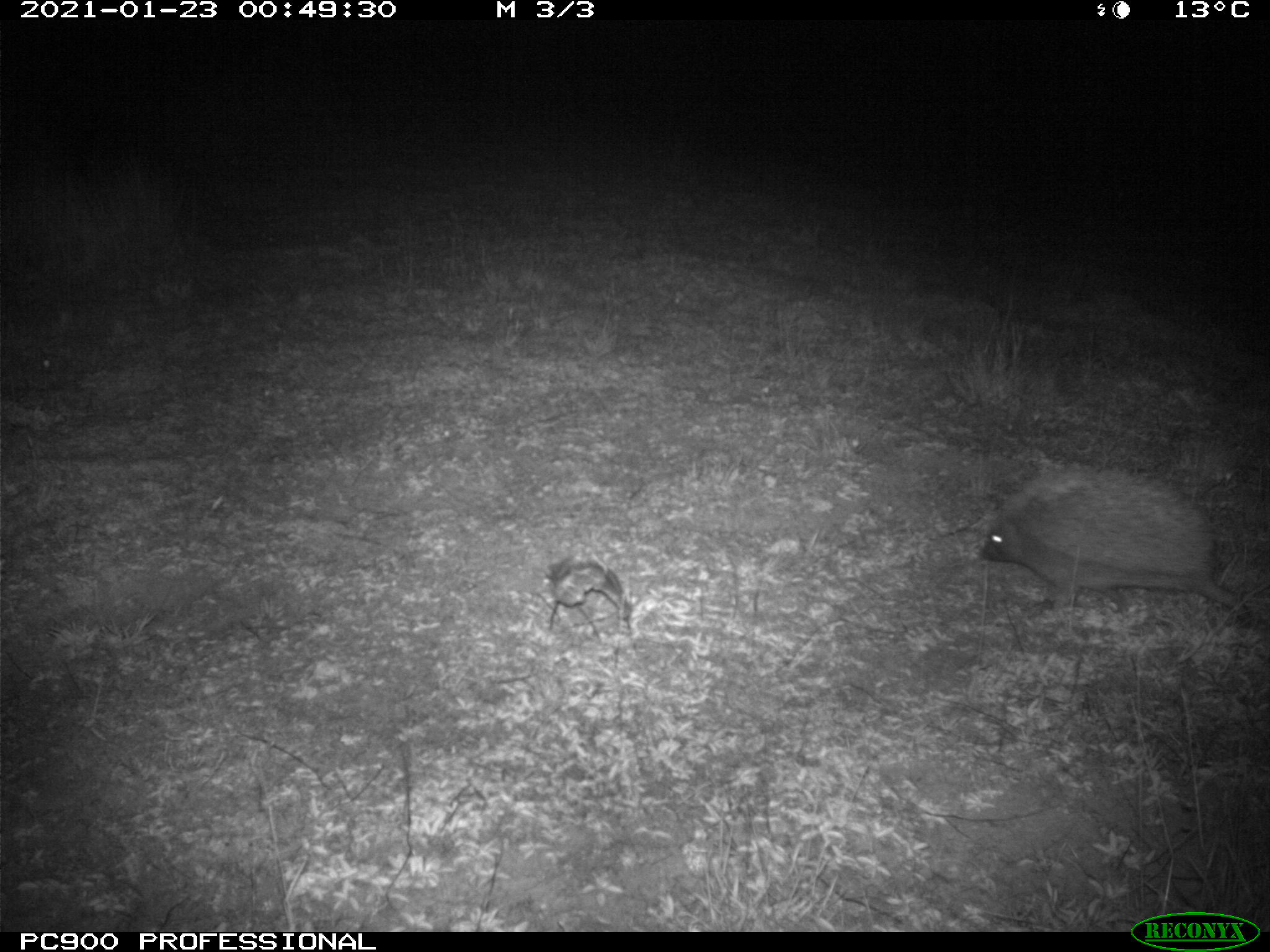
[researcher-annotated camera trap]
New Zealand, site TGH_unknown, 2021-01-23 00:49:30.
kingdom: Animalia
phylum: Chordata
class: Mammalia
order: Eulipotyphla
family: Erinaceidae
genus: Erinaceus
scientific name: Erinaceus europaeus europaeus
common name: european hedgehog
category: hedgehog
Hedgehog (european hedgehog) (Erinaceus europaeus europaeus).